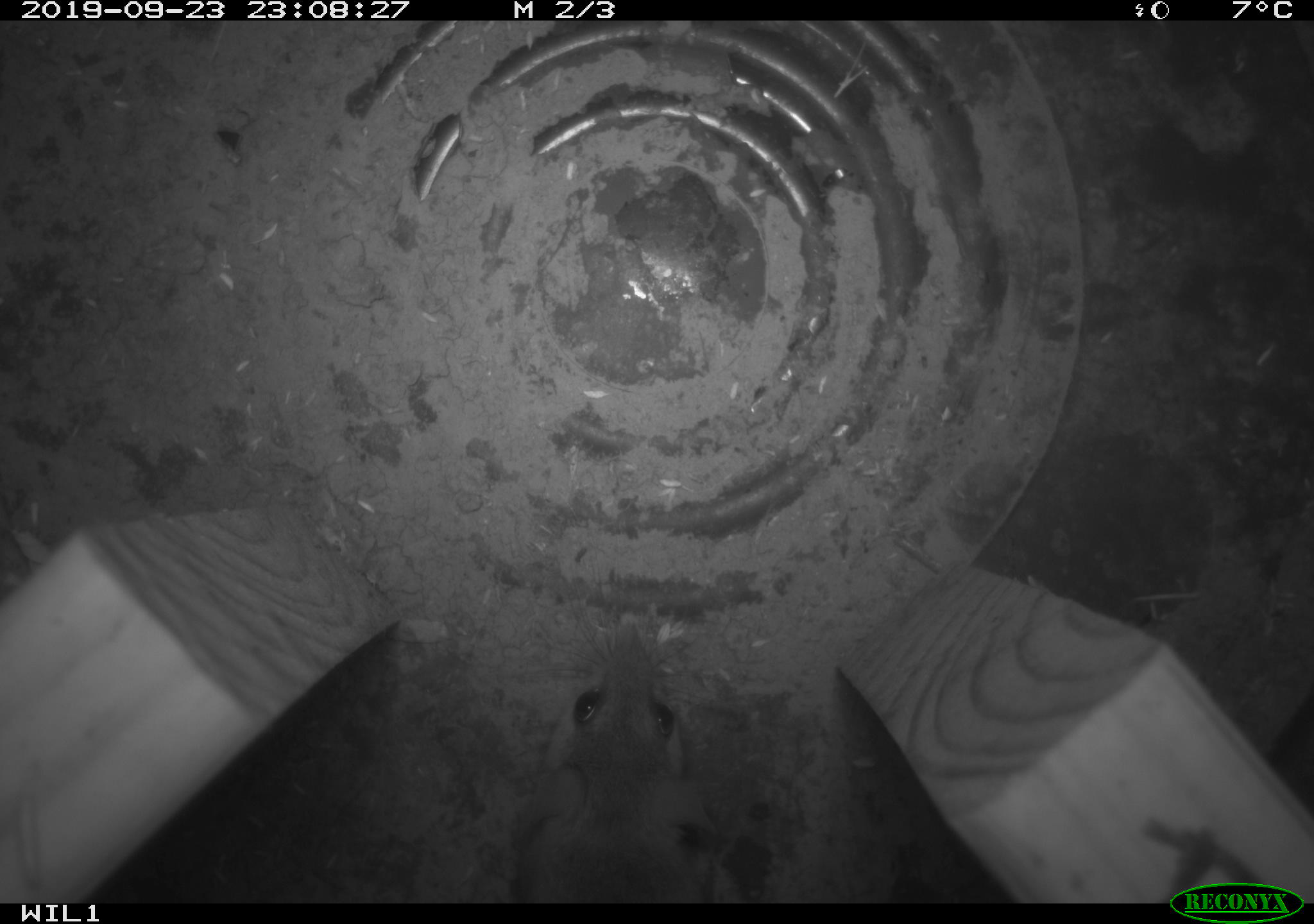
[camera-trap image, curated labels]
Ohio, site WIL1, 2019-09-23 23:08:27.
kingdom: Animalia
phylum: Chordata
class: Mammalia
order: Rodentia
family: Cricetidae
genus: Peromyscus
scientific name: Peromyscus leucopus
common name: white-footed mouse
White-footed mouse (Peromyscus leucopus).